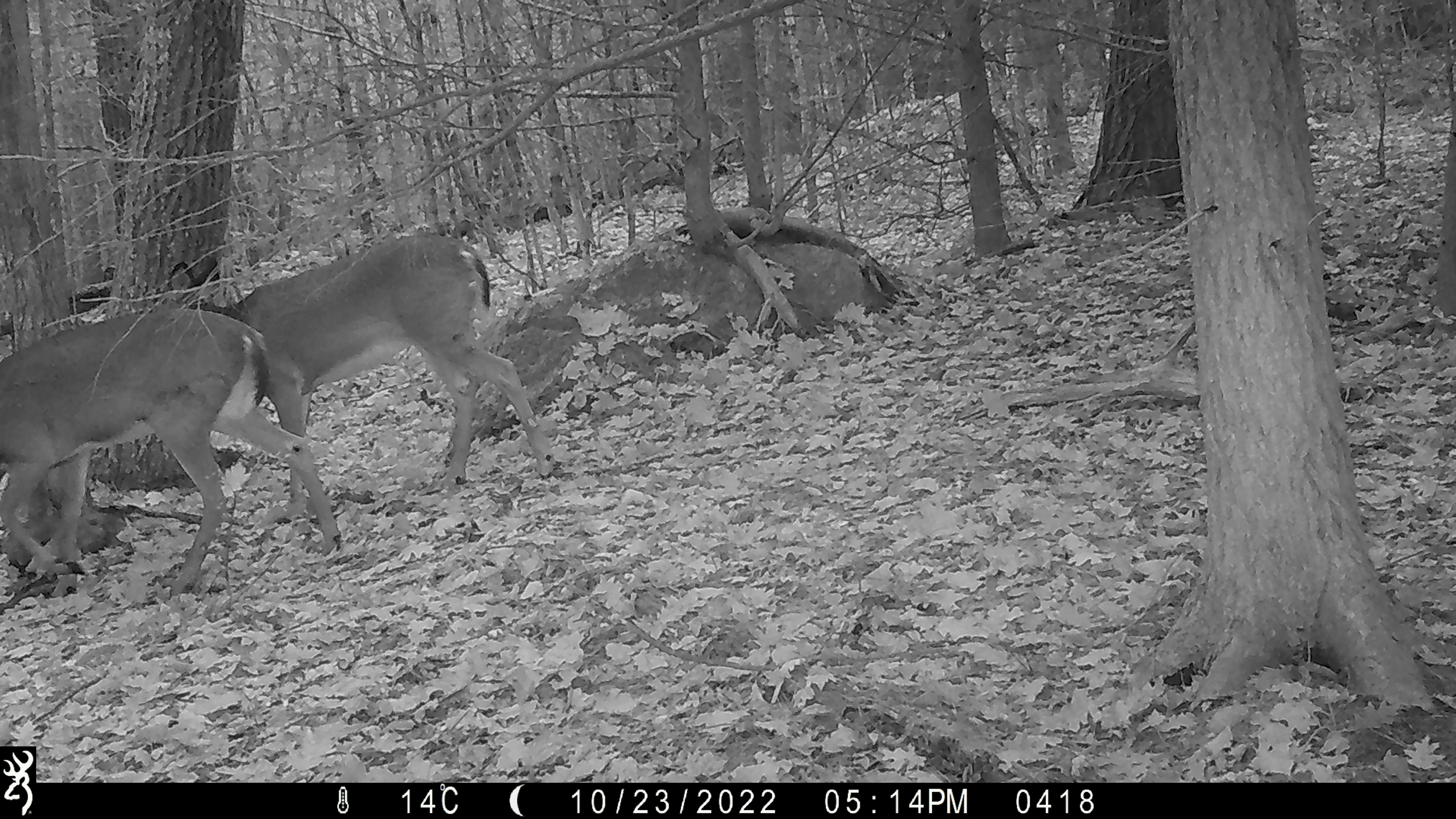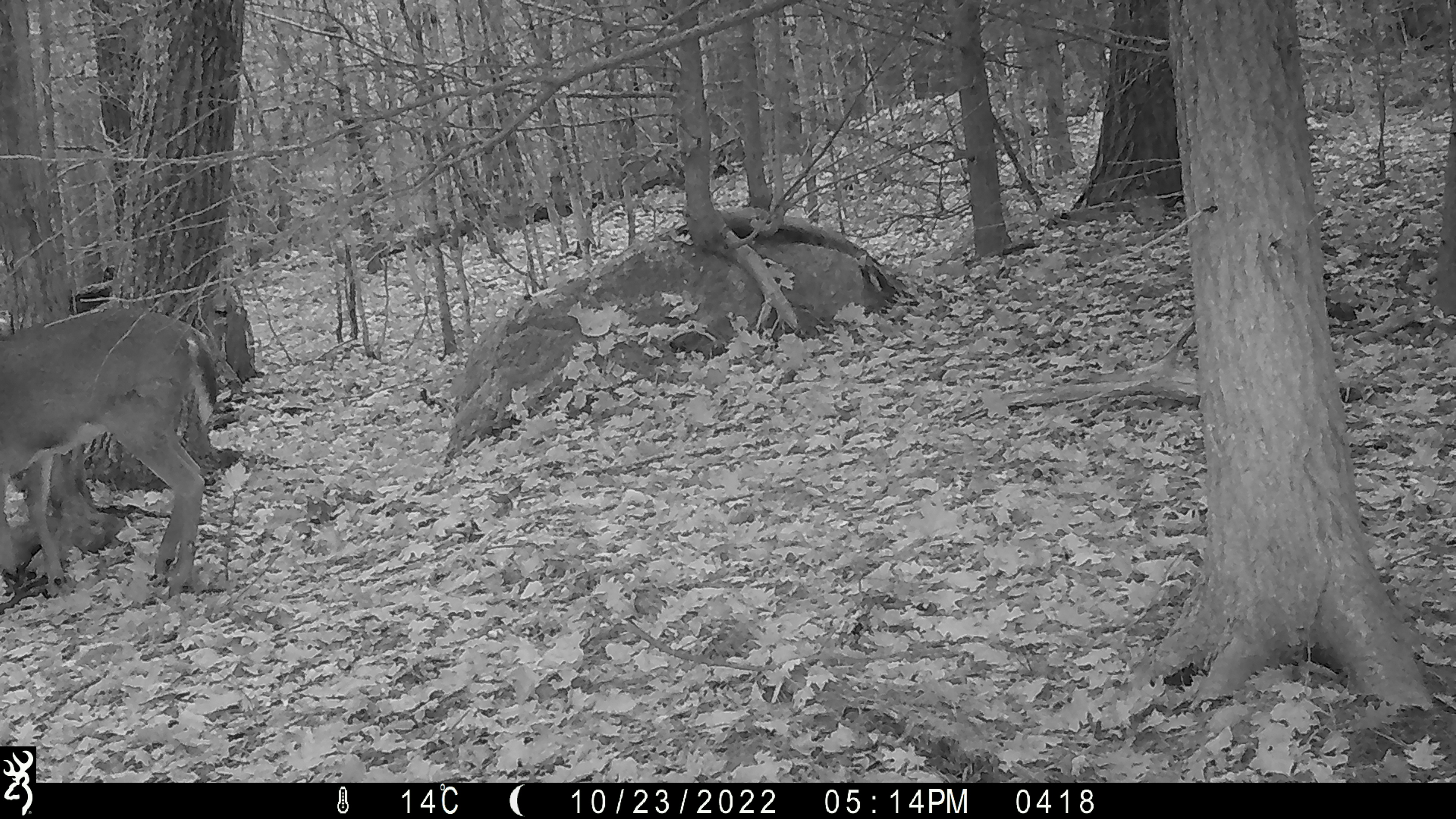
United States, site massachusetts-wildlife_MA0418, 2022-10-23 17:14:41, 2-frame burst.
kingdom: Animalia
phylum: Chordata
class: Mammalia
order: Artiodactyla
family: Cervidae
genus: Odocoileus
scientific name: Odocoileus virginianus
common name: white-tailed deer